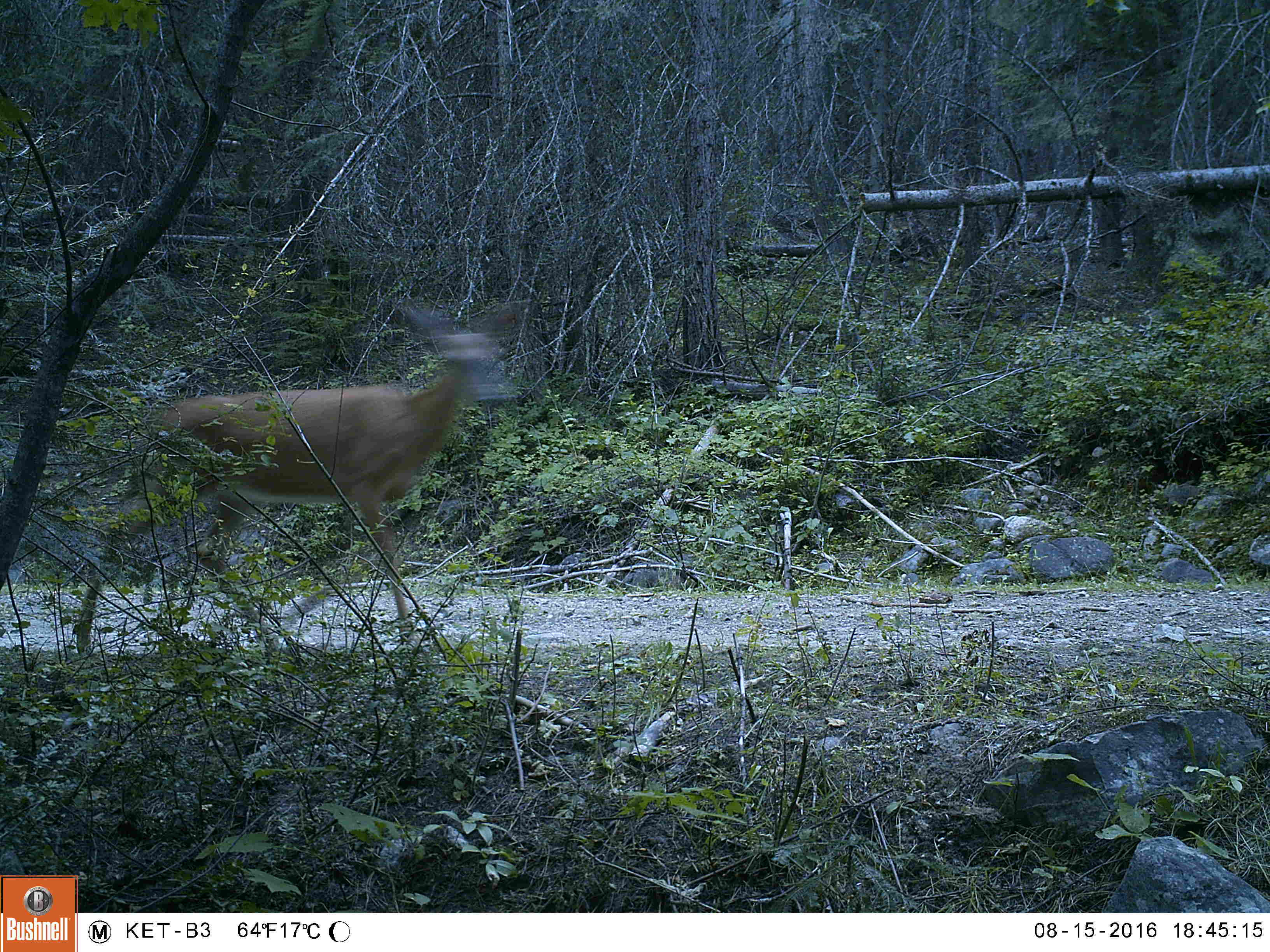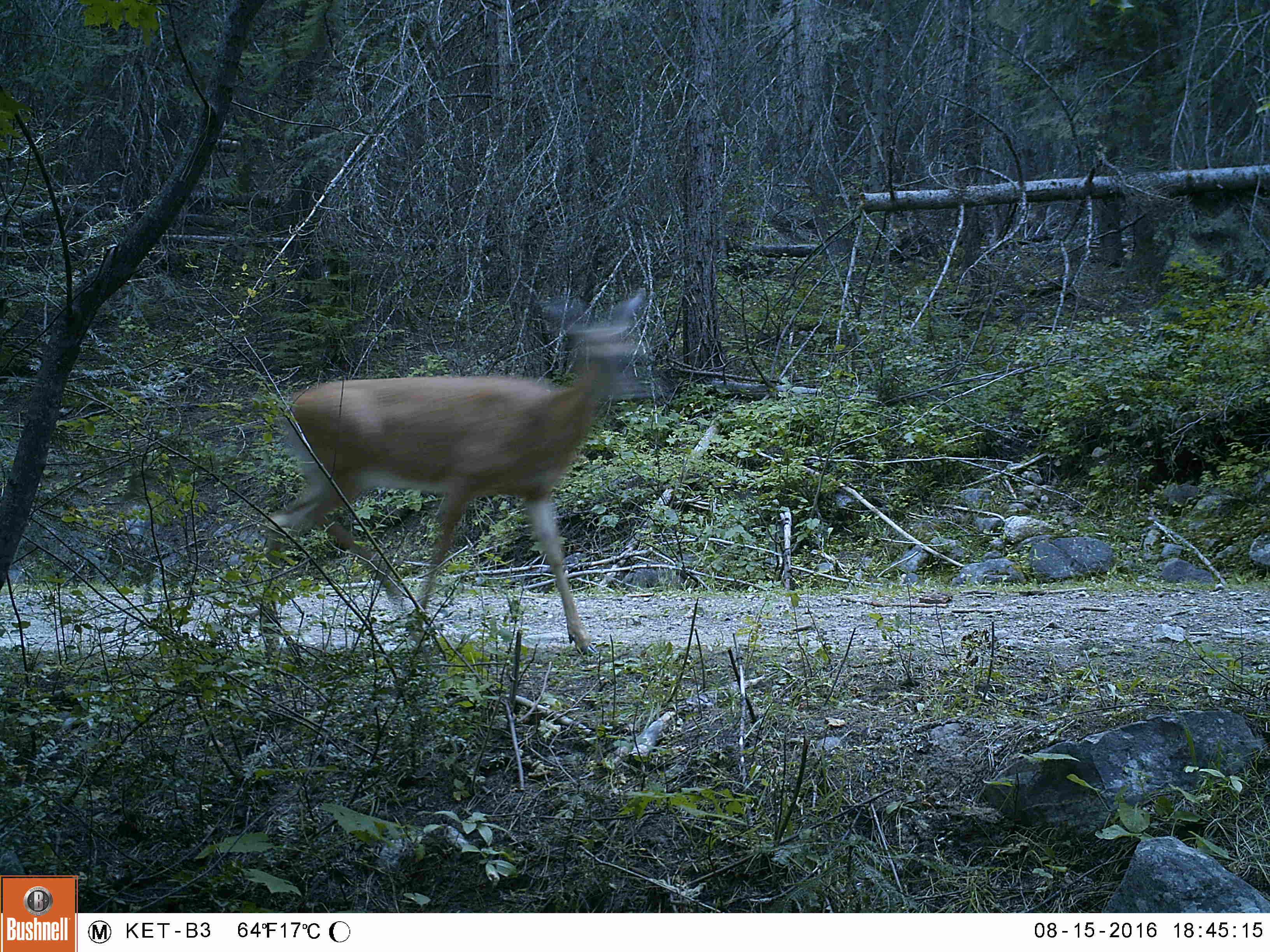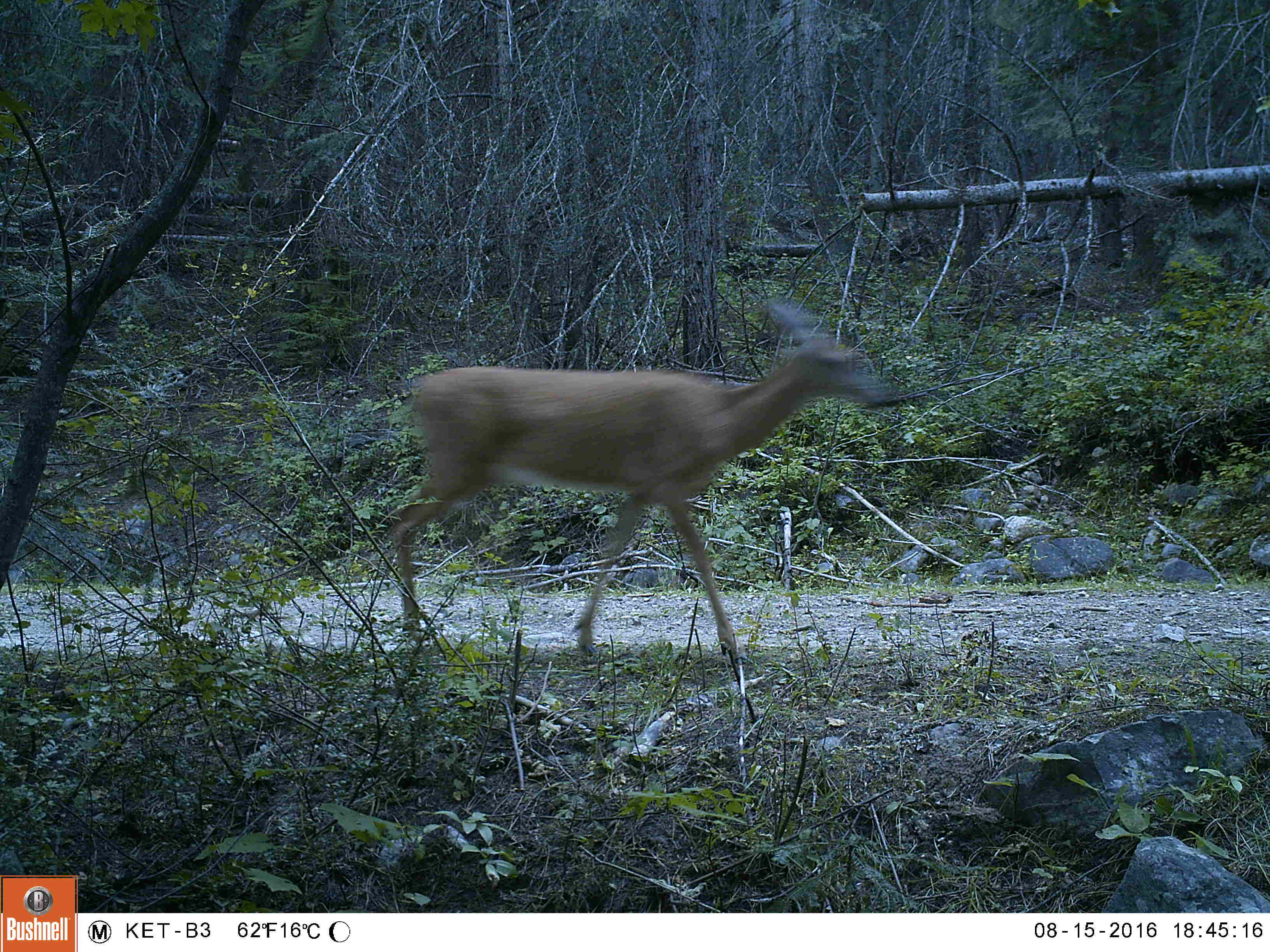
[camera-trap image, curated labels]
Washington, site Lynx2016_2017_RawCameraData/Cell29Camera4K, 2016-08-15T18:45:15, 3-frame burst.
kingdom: Animalia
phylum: Chordata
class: Mammalia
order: Artiodactyla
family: Cervidae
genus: Odocoileus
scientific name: Odocoileus hemionus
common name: mule deer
Odocoileus hemionus (mule deer). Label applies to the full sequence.